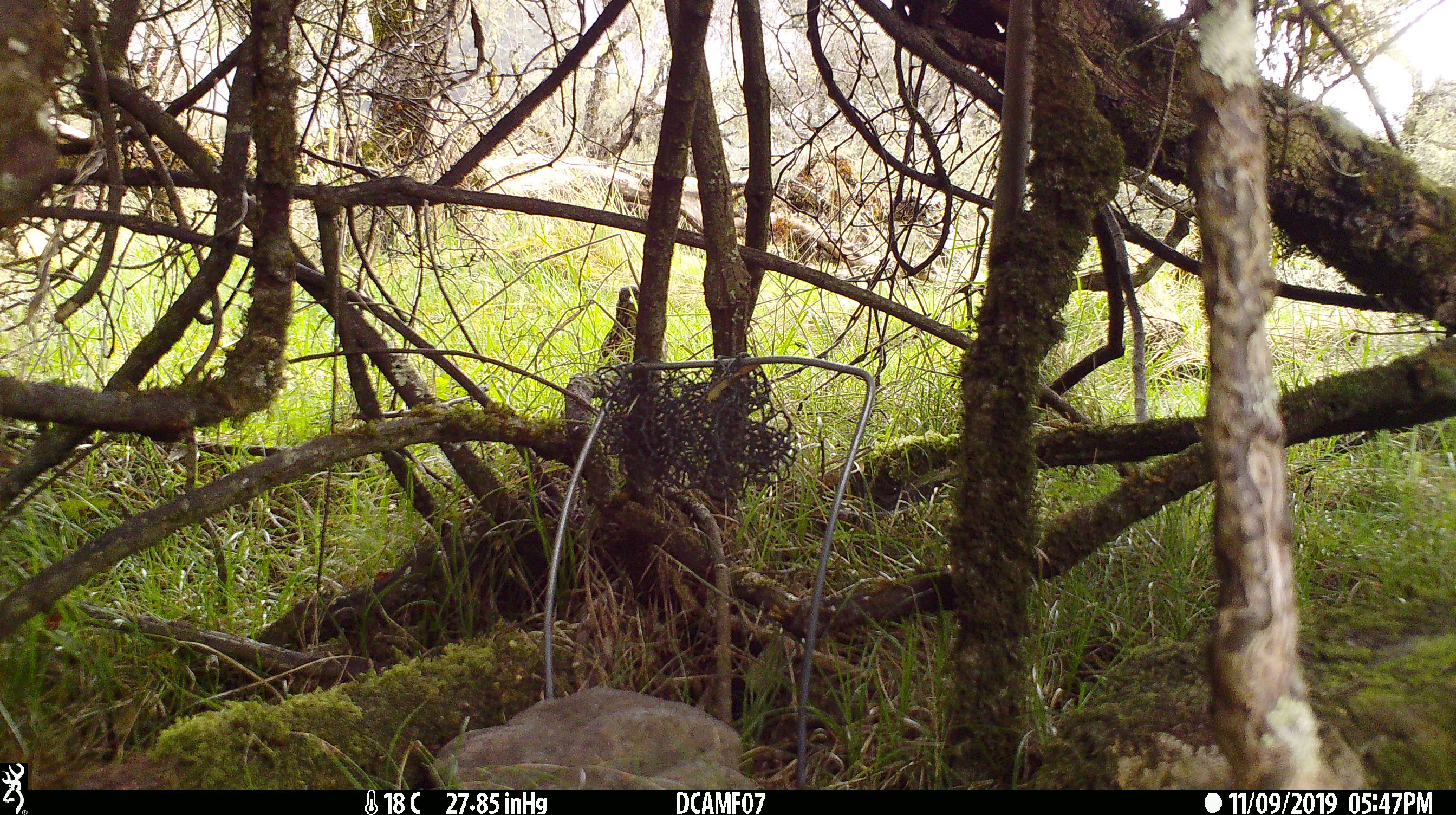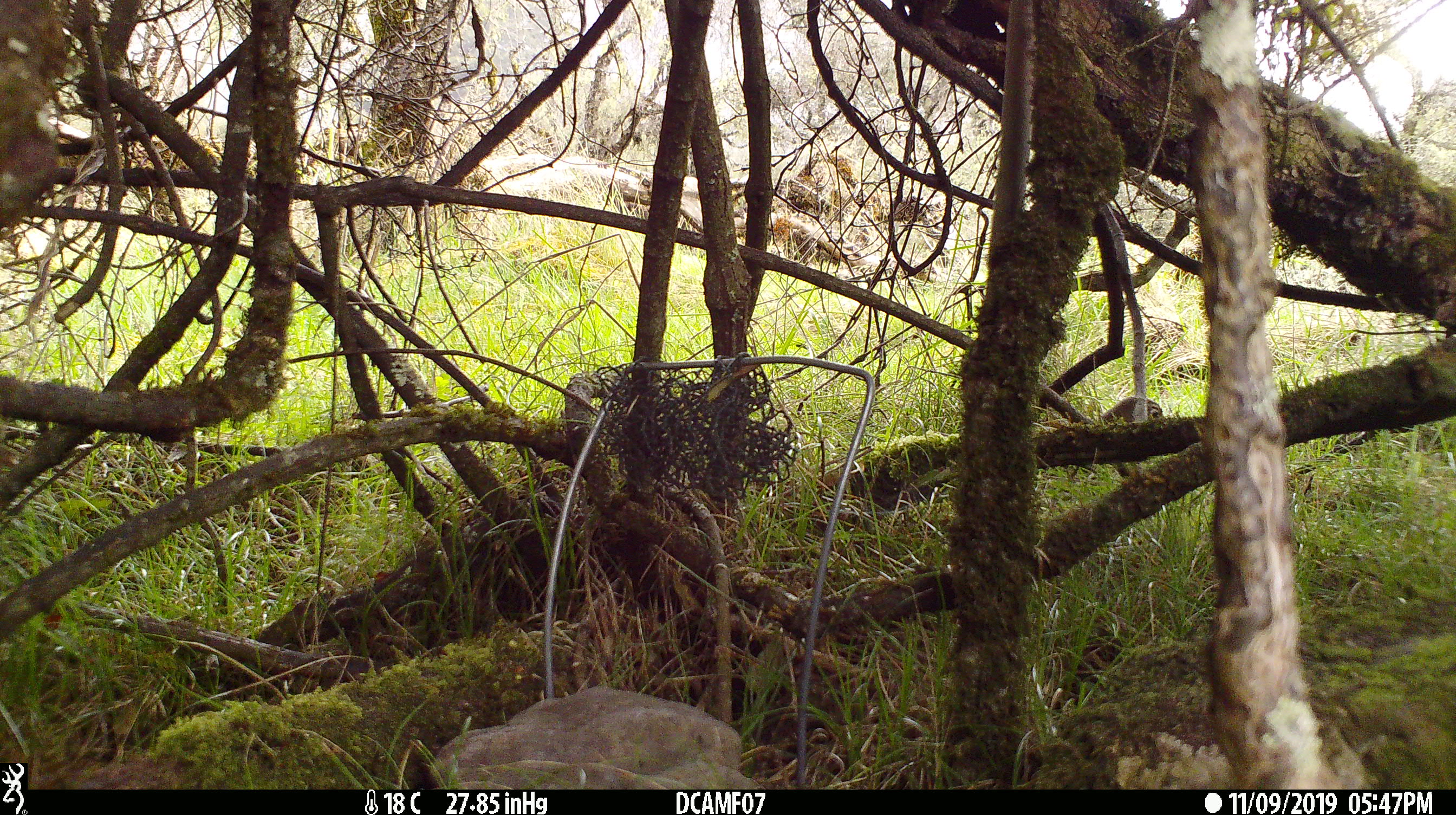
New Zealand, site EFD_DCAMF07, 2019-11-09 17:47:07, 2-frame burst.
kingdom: Animalia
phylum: Chordata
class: Aves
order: Passeriformes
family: Turdidae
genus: Turdus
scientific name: Turdus philomelos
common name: song thrush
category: thrush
Thrush (song thrush) (Turdus philomelos).